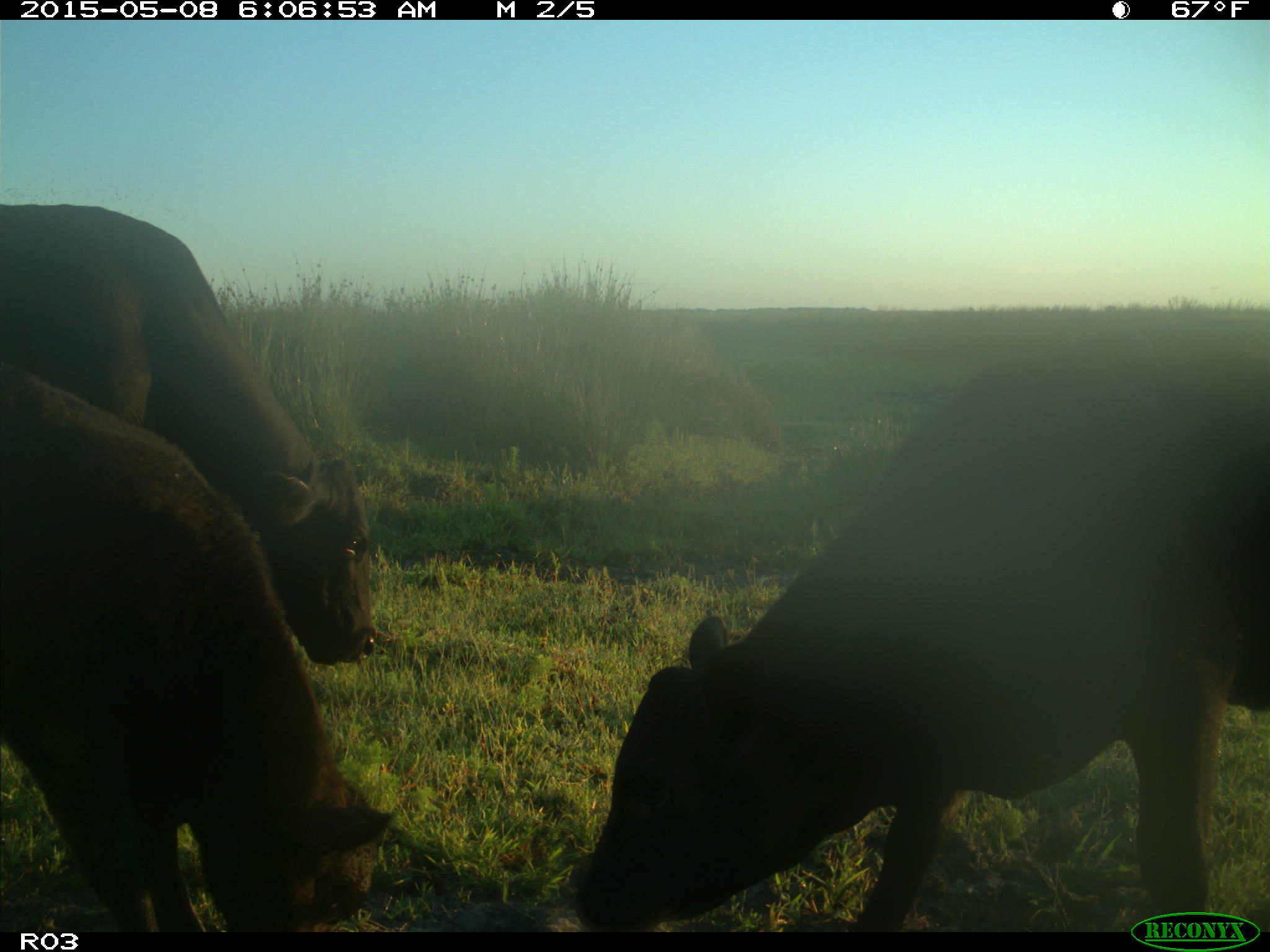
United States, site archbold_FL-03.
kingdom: Animalia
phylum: Chordata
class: Mammalia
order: Artiodactyla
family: Bovidae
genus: Bos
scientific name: Bos taurus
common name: domestic cow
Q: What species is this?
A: Bos taurus (domestic cow).